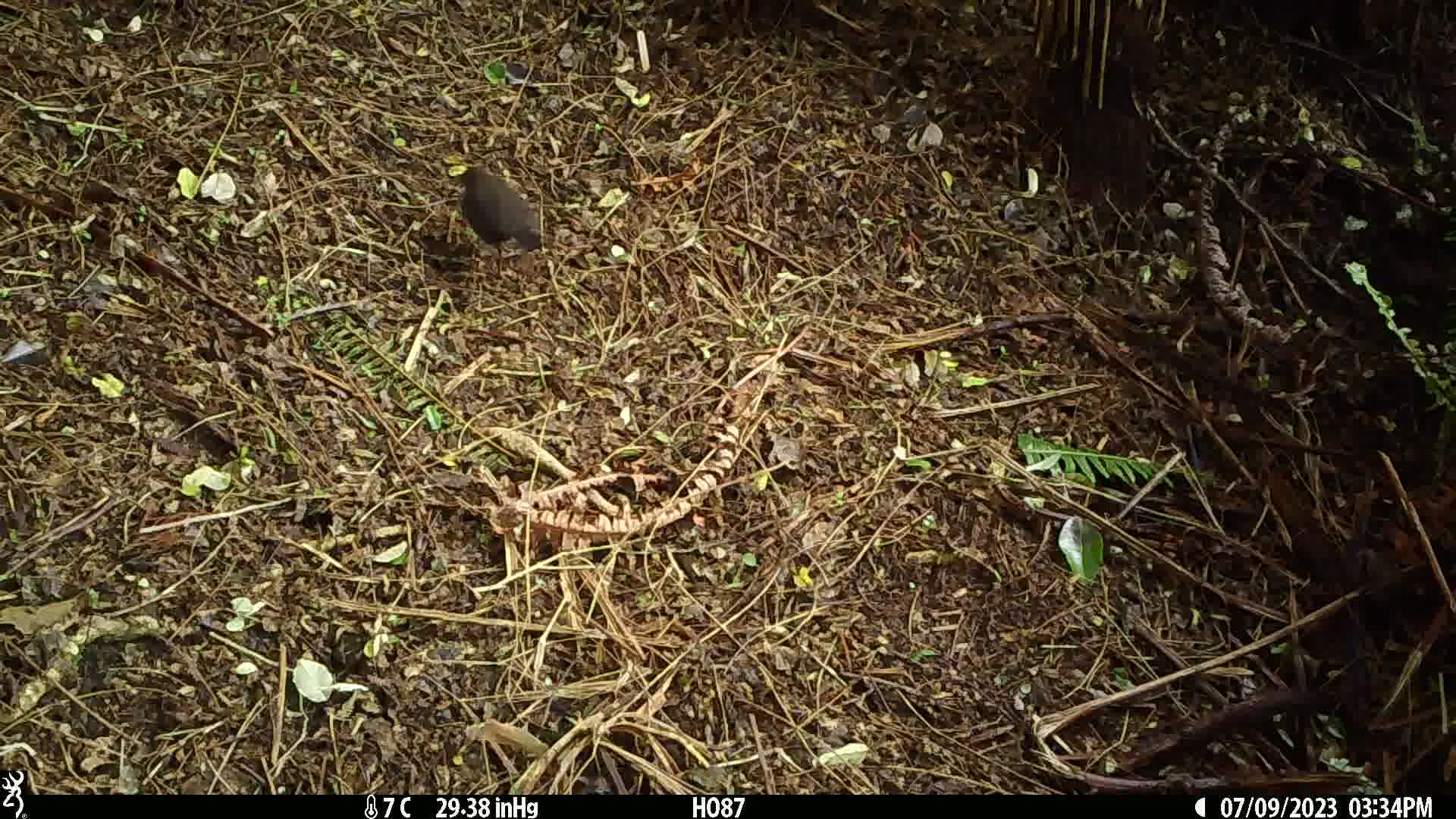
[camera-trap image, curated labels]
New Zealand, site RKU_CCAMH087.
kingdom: Animalia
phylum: Chordata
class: Aves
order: Passeriformes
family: Turdidae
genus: Turdus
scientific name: Turdus merula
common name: eurasian blackbird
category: blackbird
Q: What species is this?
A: Blackbird (eurasian blackbird) (Turdus merula).